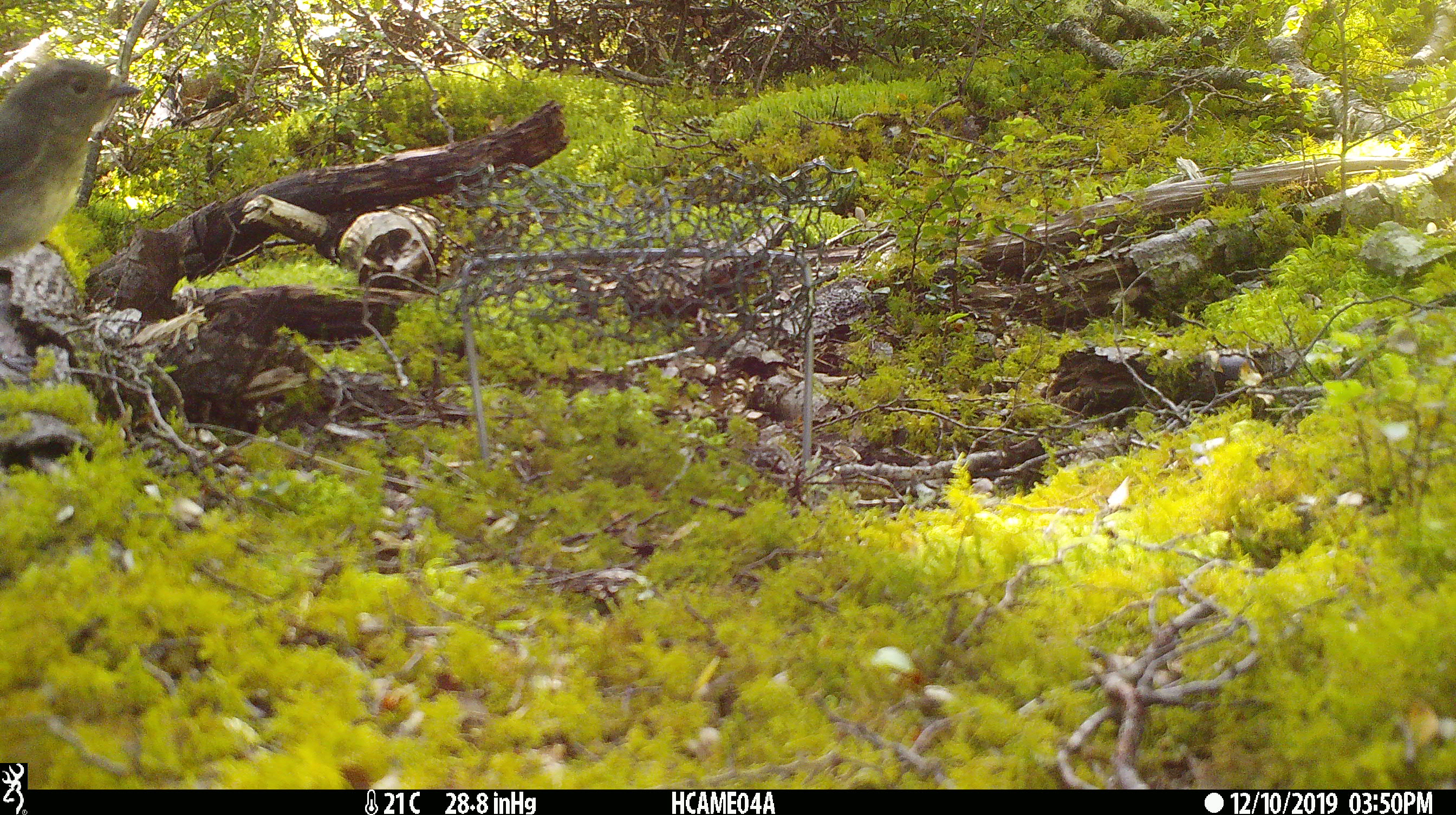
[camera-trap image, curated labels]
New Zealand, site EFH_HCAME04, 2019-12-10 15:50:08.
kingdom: Animalia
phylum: Chordata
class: Aves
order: Passeriformes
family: Petroicidae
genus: Petroica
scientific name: Petroica australis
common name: new zealand robin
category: robin